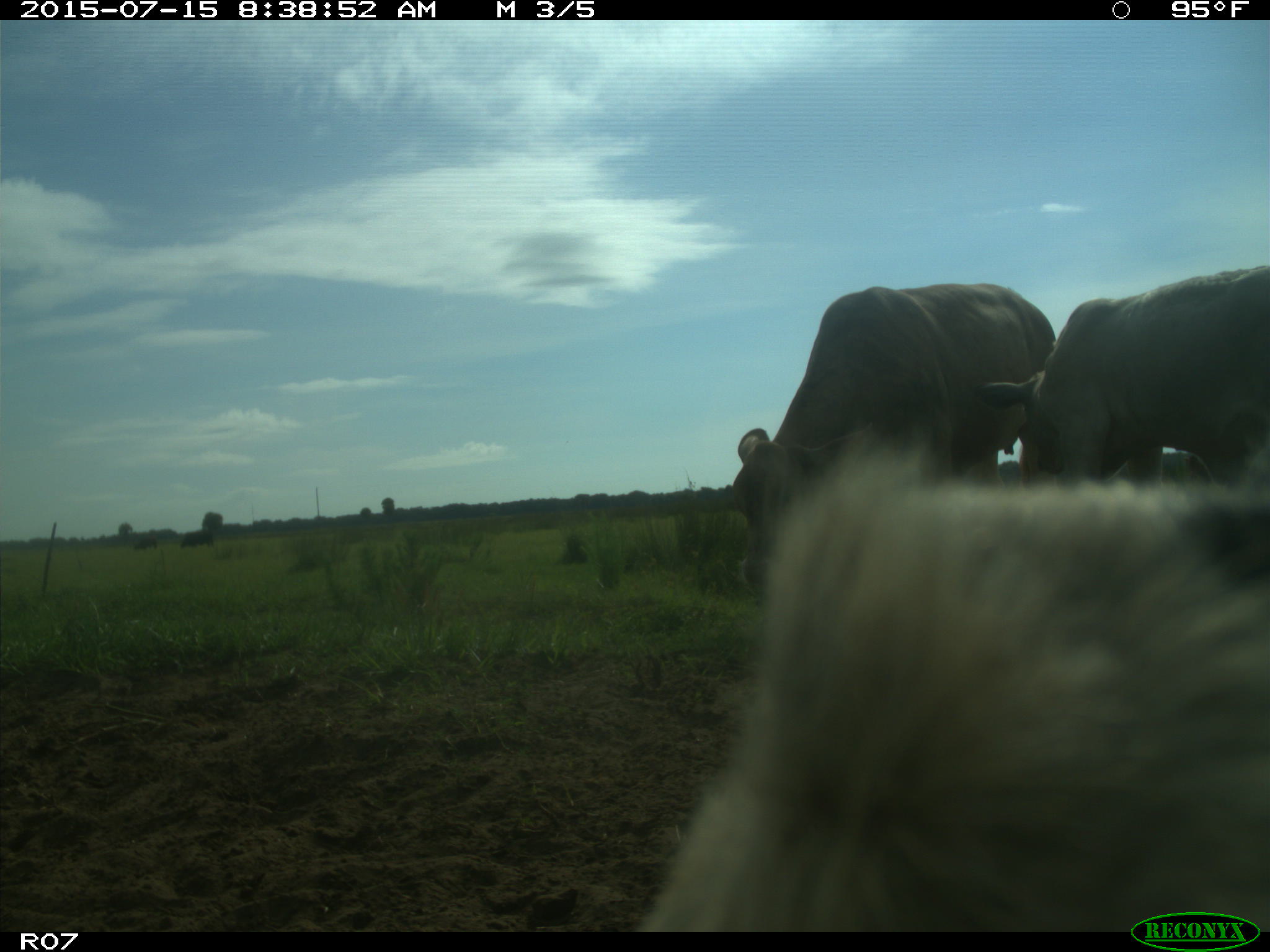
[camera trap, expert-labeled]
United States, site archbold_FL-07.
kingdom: Animalia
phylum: Chordata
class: Mammalia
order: Artiodactyla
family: Bovidae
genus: Bos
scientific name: Bos taurus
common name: domestic cow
Bos taurus (domestic cow).